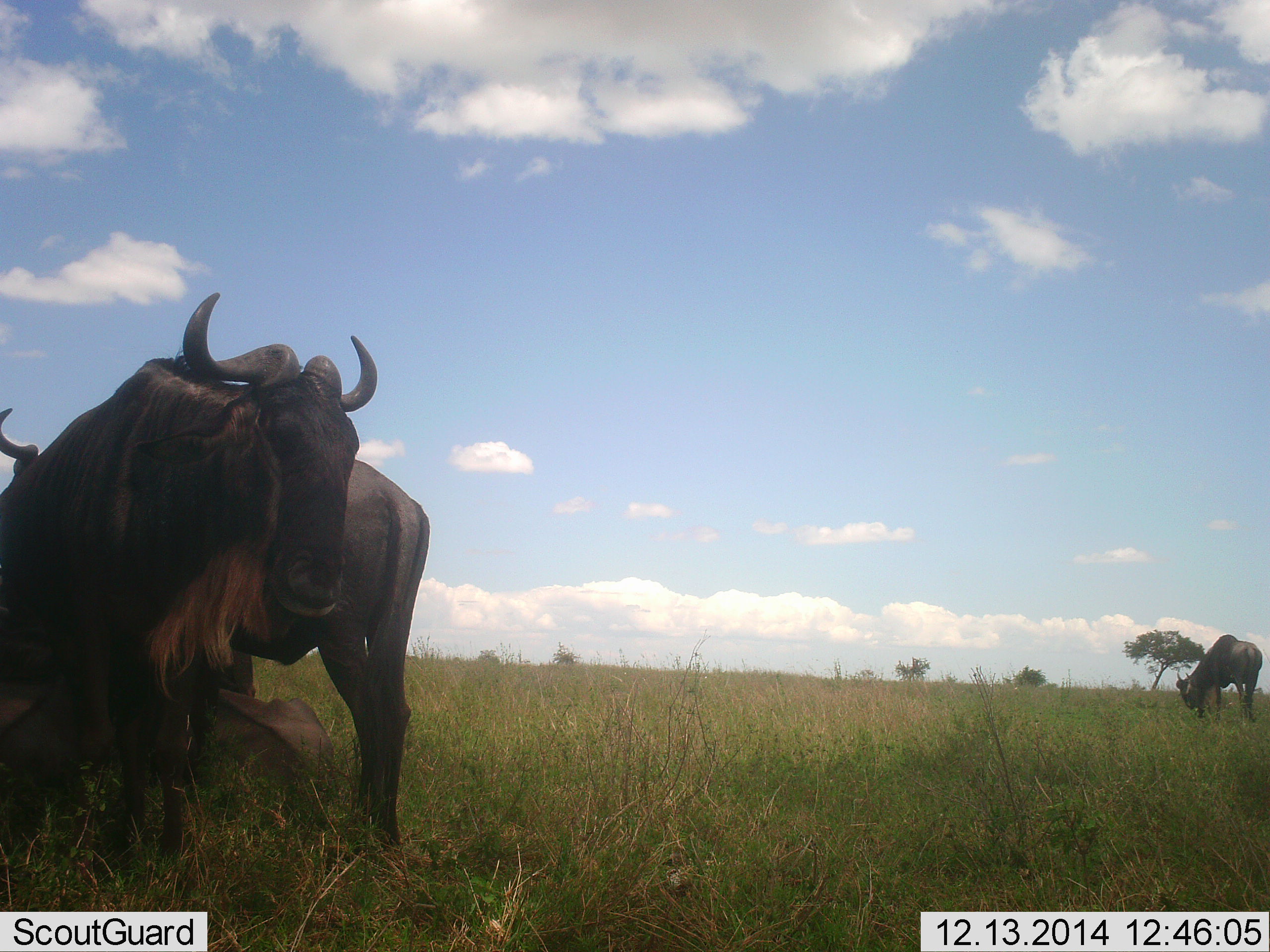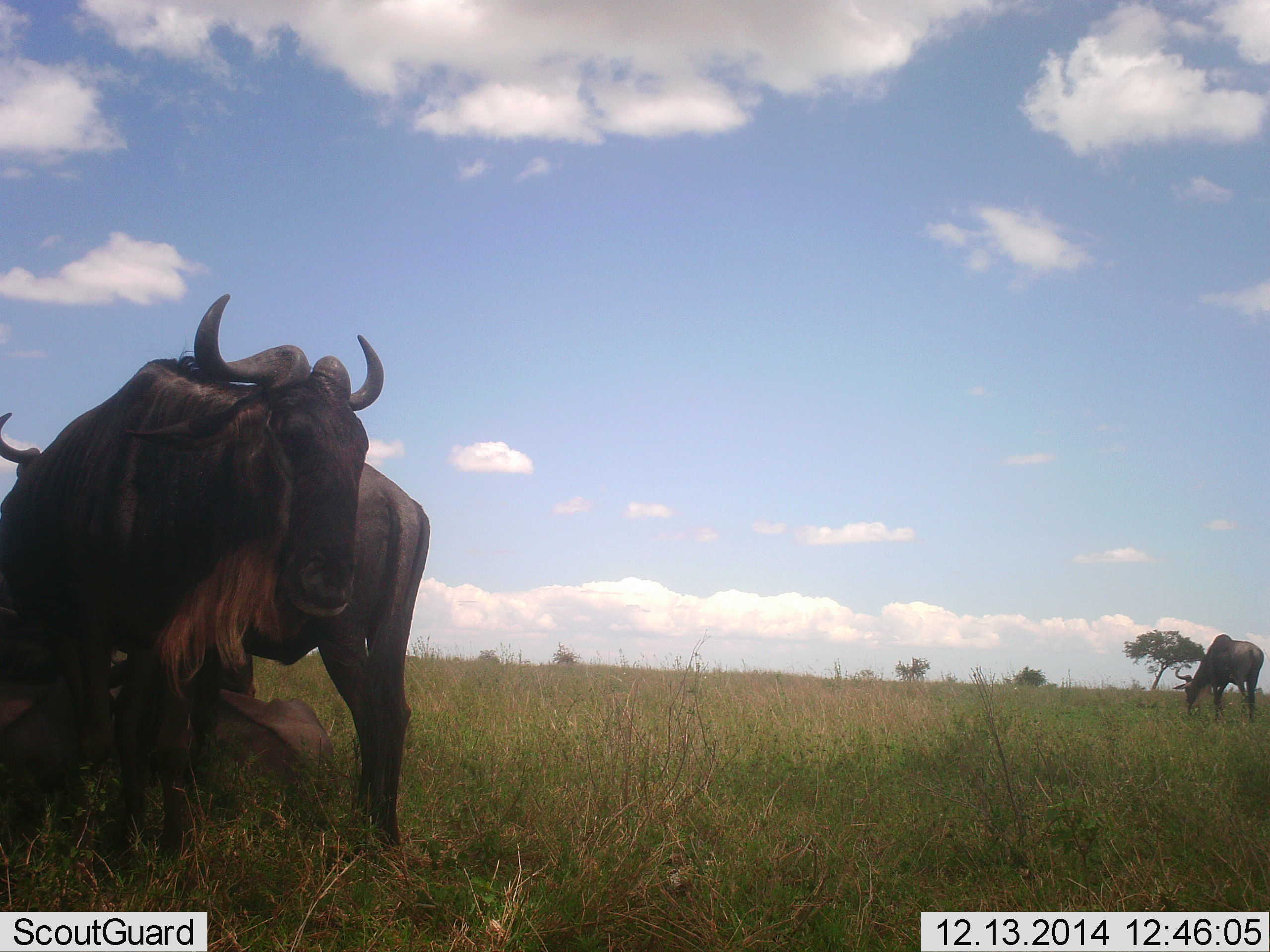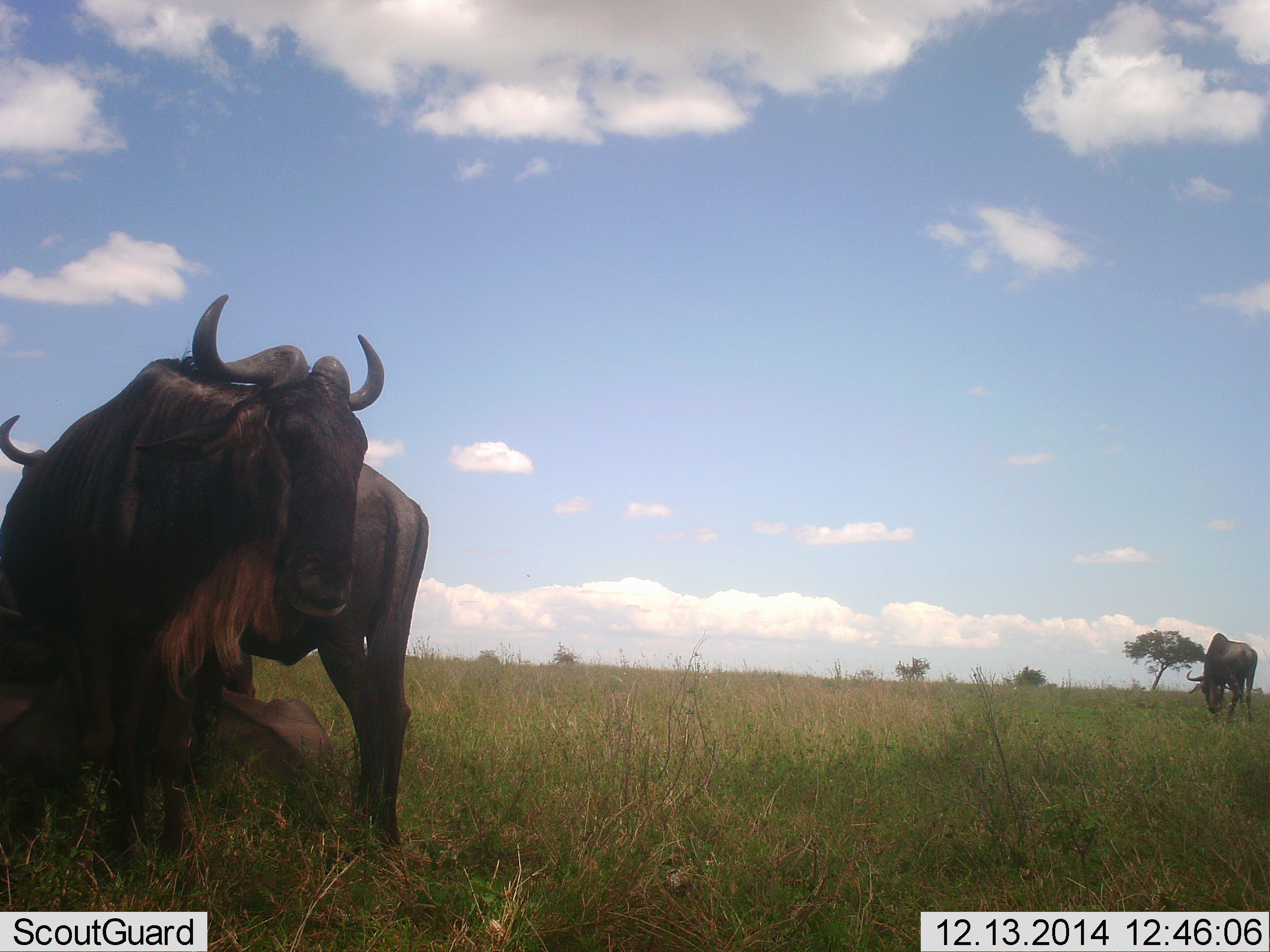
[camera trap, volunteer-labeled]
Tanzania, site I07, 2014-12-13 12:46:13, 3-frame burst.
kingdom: Animalia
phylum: Chordata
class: Mammalia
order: Artiodactyla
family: Bovidae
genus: Connochaetes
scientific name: Connochaetes taurinus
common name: blue wildebeest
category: wildebeest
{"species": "wildebeest (blue wildebeest) (Connochaetes taurinus)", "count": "4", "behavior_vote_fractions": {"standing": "100%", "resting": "70%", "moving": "0%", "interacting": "10%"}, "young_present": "10%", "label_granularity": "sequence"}